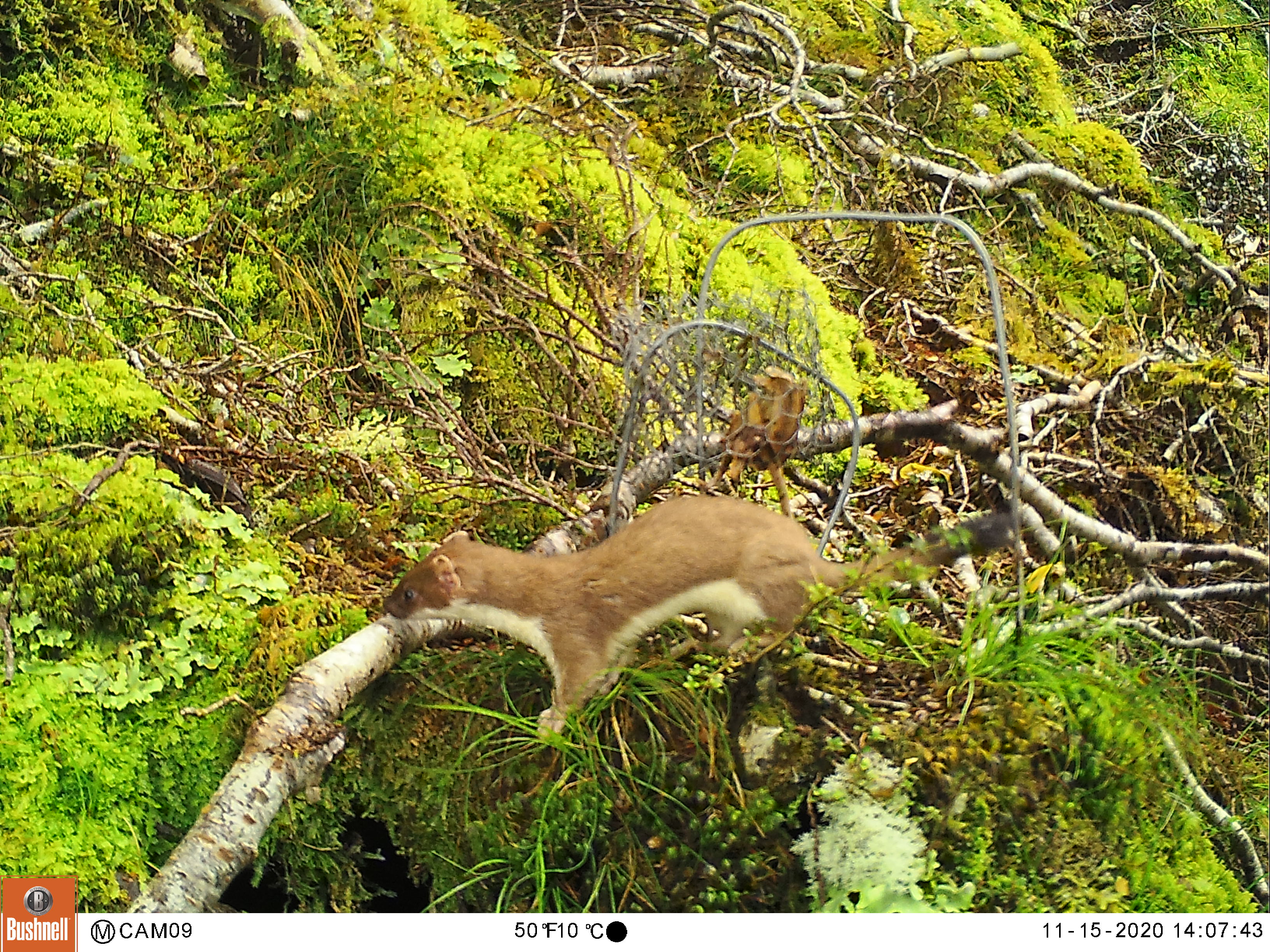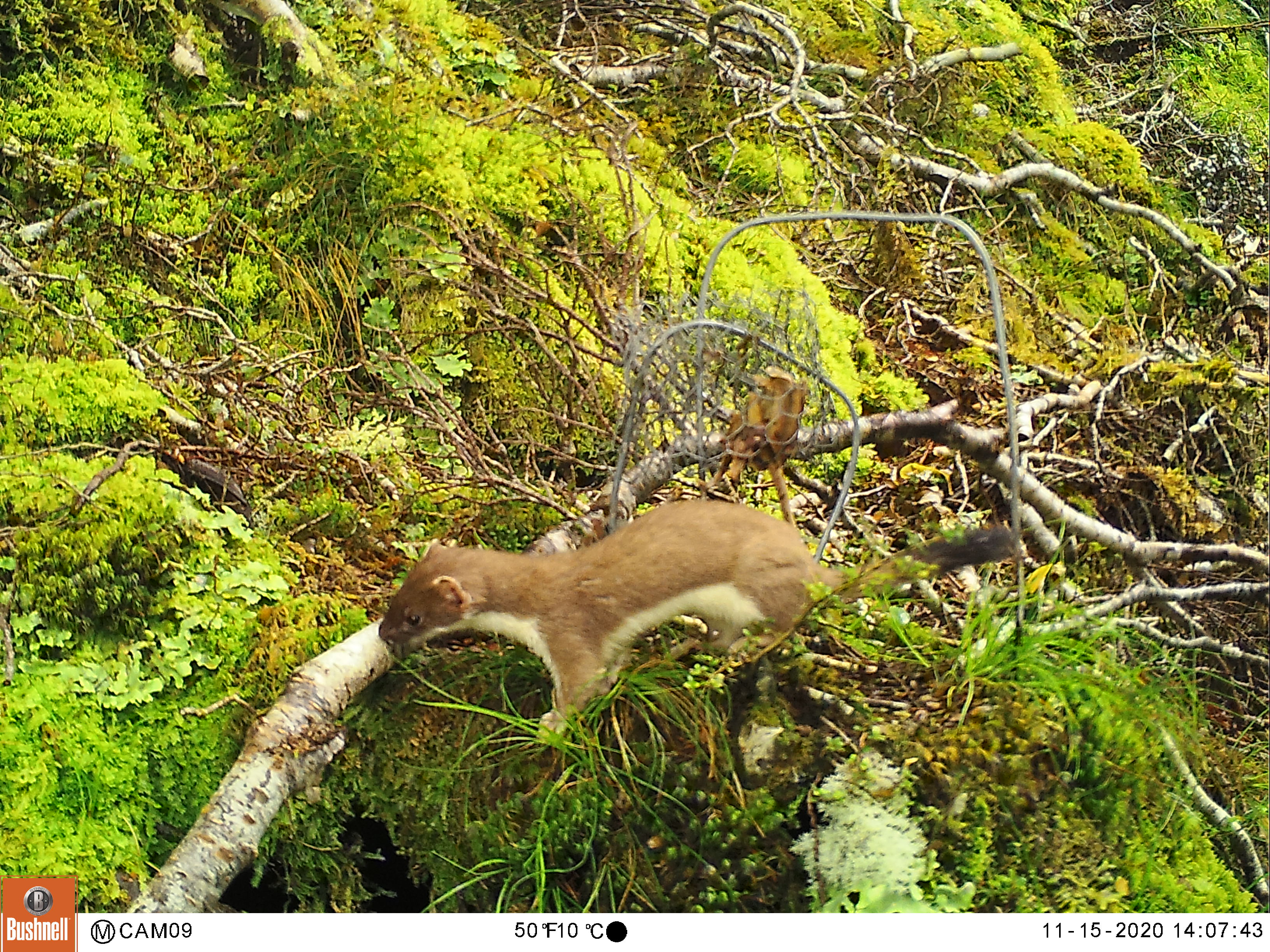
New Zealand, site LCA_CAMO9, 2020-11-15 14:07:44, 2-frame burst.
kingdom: Animalia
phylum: Chordata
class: Mammalia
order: Carnivora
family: Mustelidae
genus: Mustela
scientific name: Mustela erminea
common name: stoat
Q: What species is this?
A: Stoat (Mustela erminea).